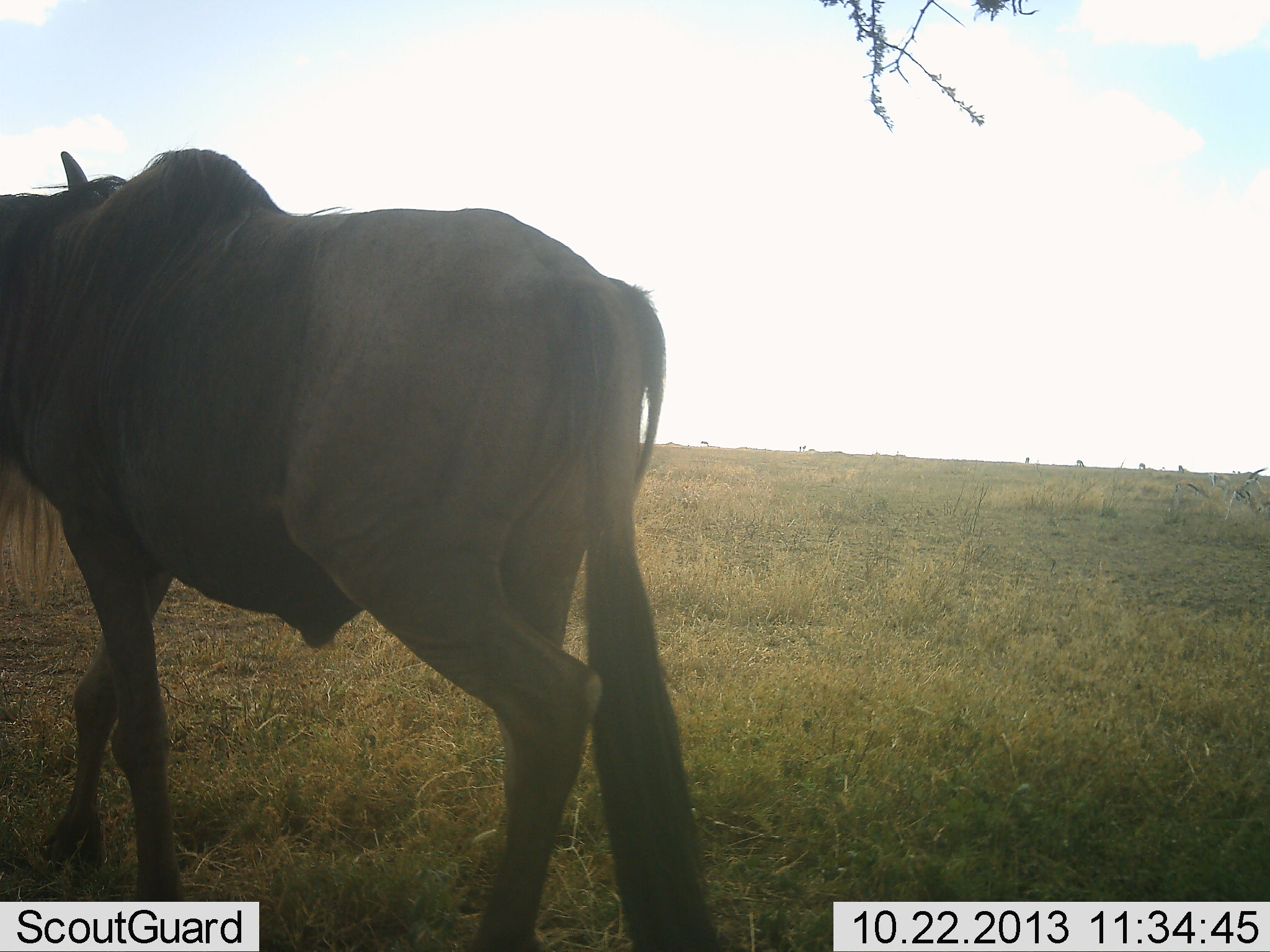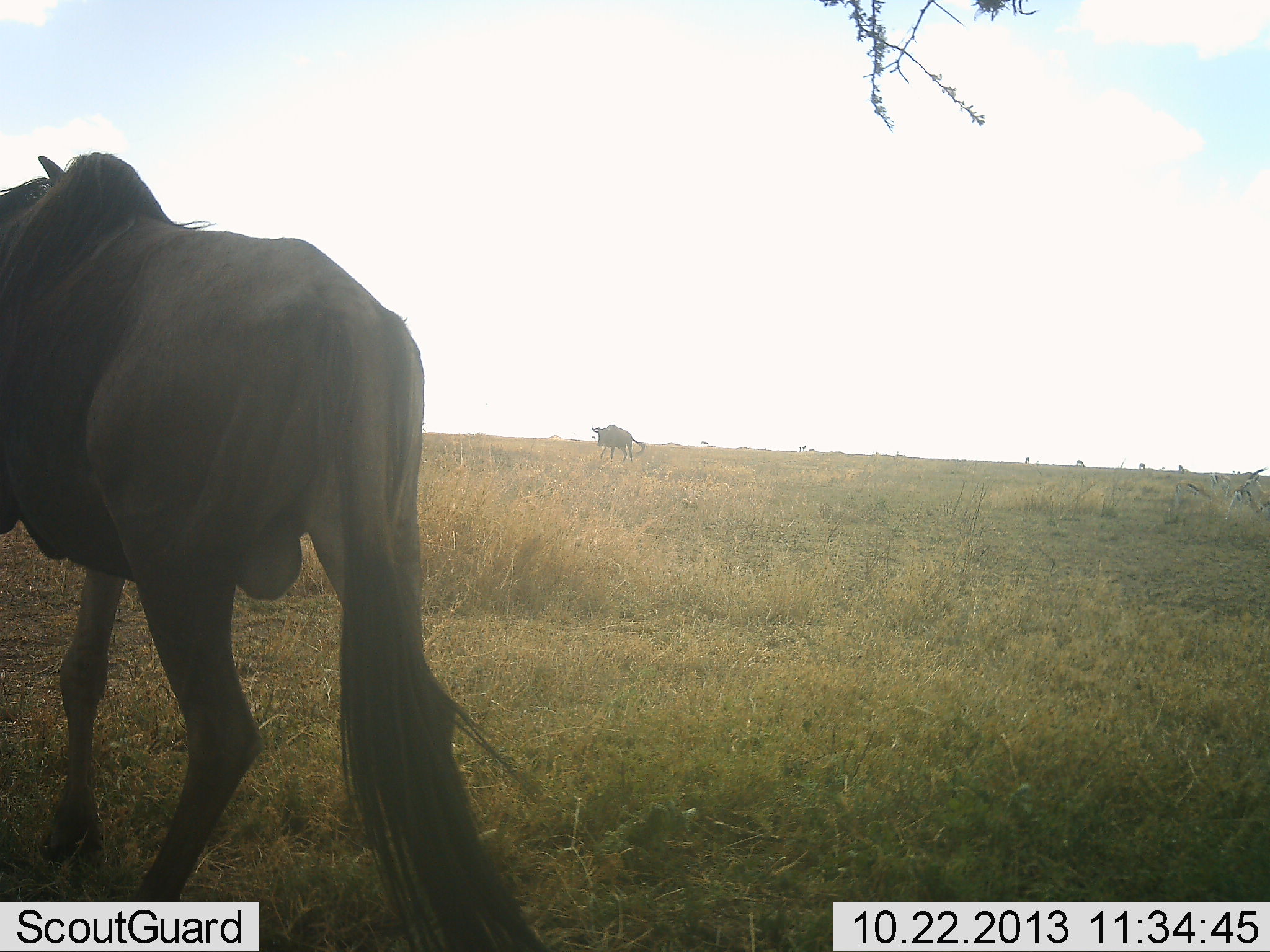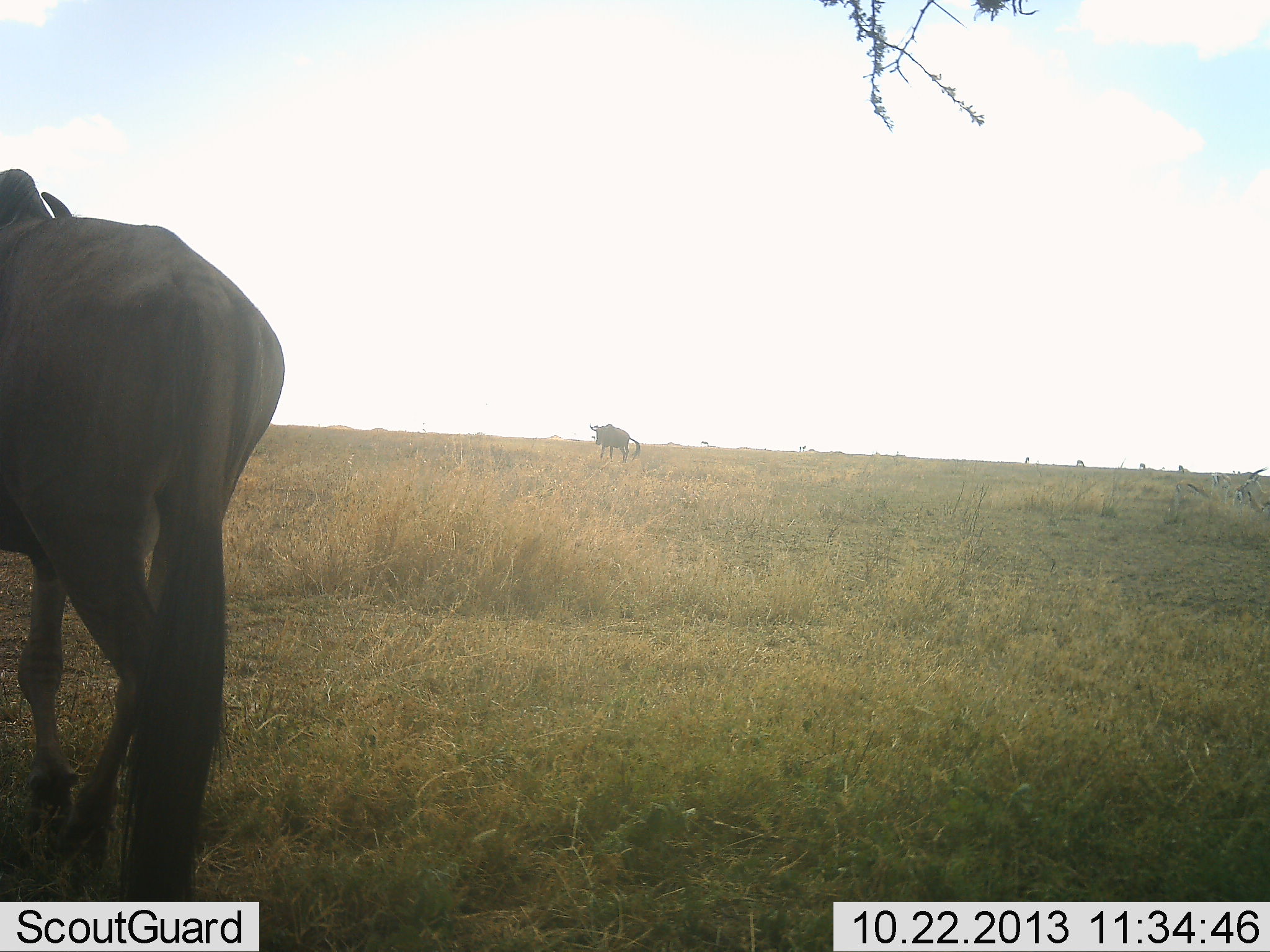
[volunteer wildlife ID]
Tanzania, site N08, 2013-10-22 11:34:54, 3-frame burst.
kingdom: Animalia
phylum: Chordata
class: Mammalia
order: Artiodactyla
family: Bovidae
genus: Connochaetes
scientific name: Connochaetes taurinus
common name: blue wildebeest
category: wildebeest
Wildebeest (blue wildebeest) (Connochaetes taurinus), count 2. Behavior (volunteer vote fractions): standing 32%, resting 0%, moving 89%, interacting 0%. Young present (vote fraction): 0%. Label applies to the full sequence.